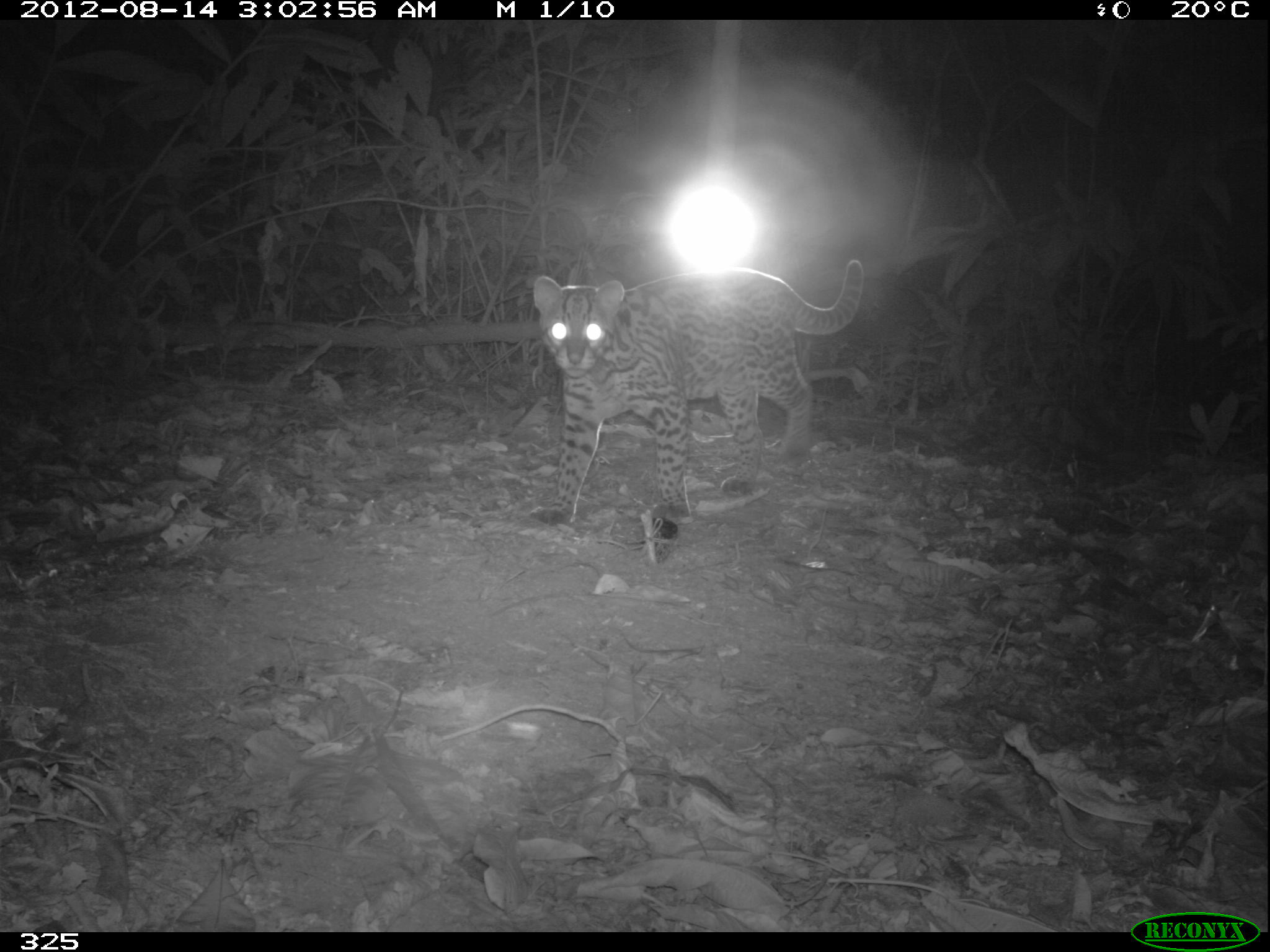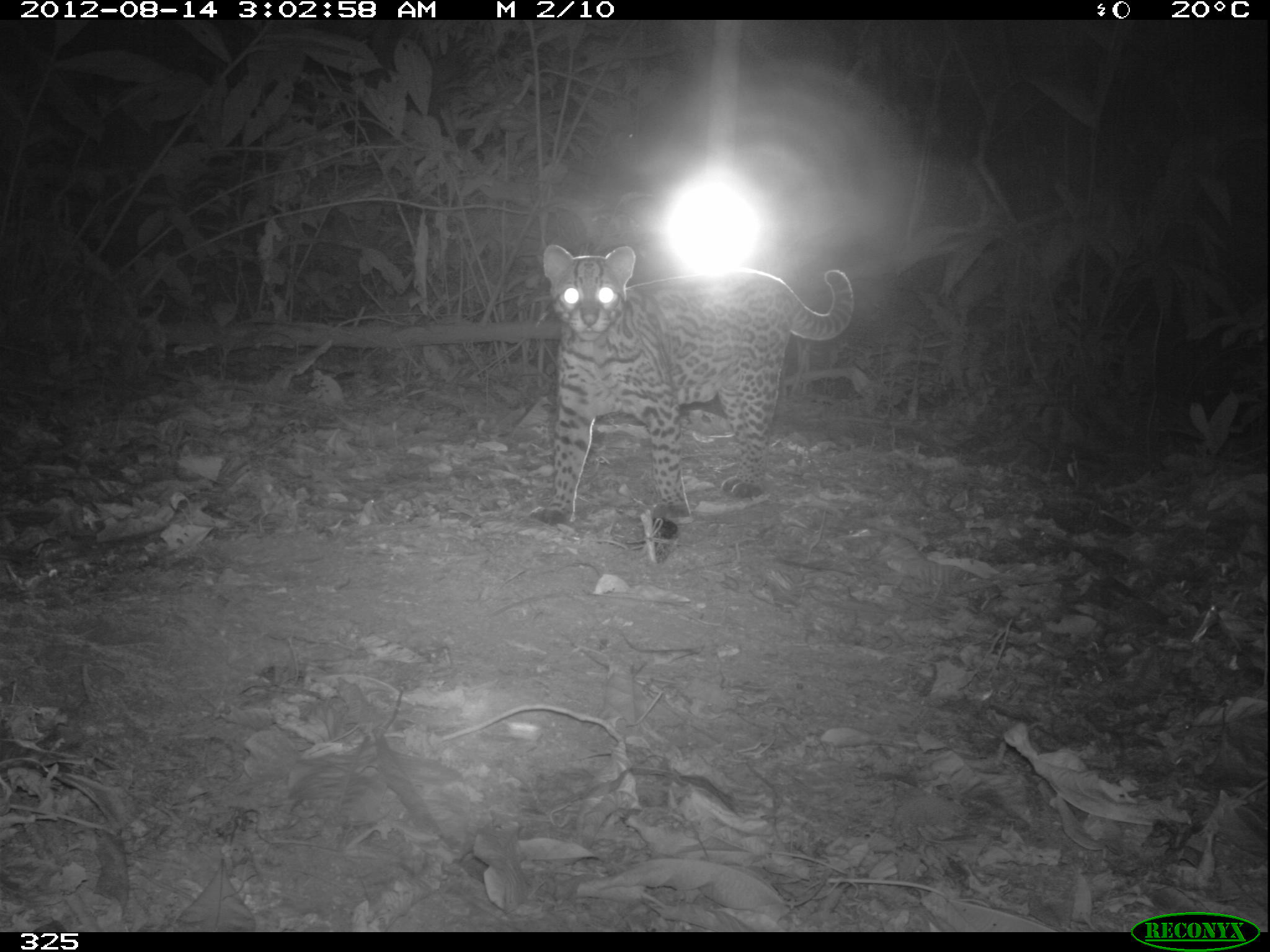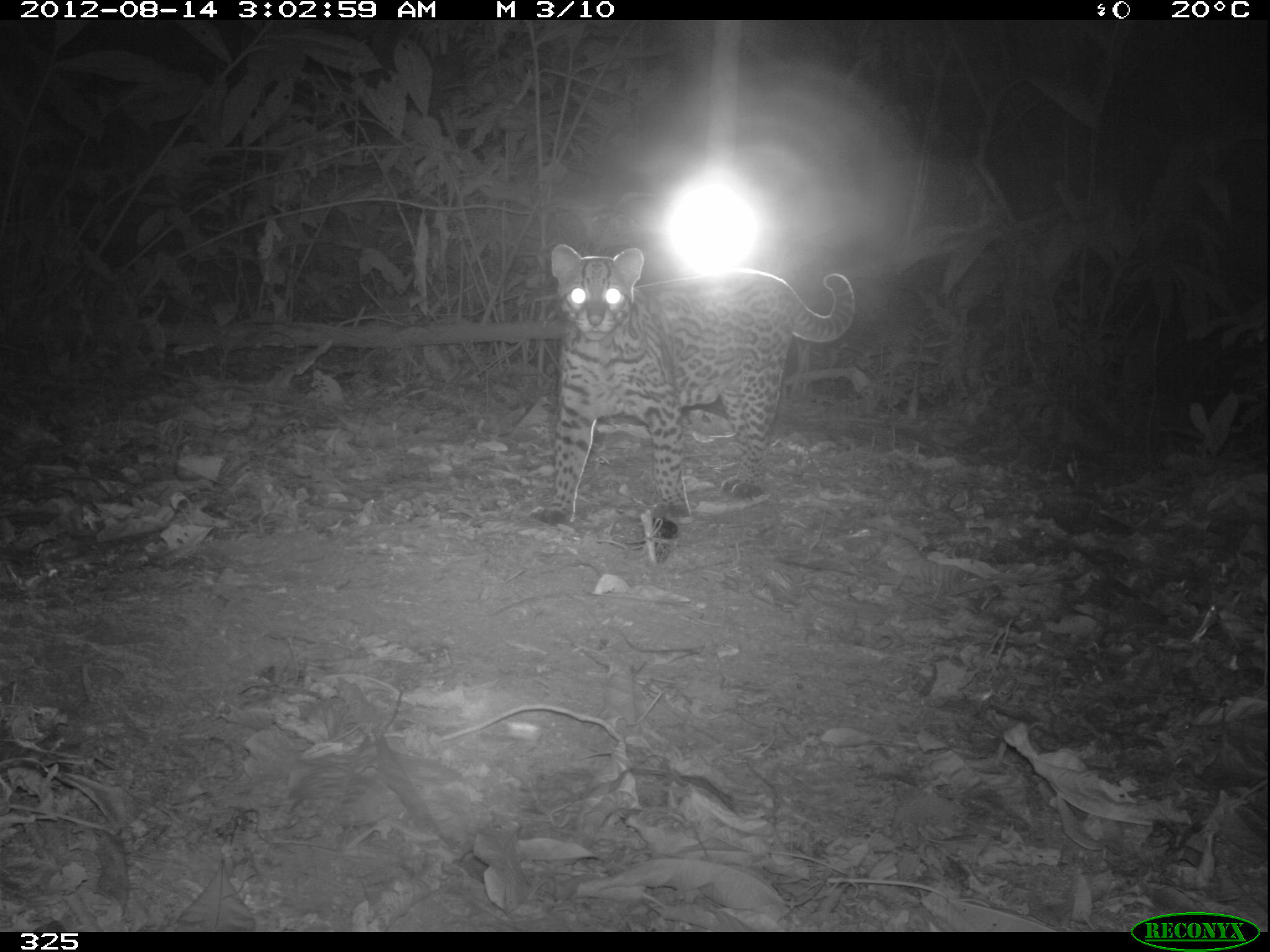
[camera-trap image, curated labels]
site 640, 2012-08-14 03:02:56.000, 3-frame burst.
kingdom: Animalia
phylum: Chordata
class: Mammalia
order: Carnivora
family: Felidae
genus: Leopardus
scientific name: Leopardus pardalis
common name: ocelot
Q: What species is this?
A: Leopardus pardalis (ocelot).